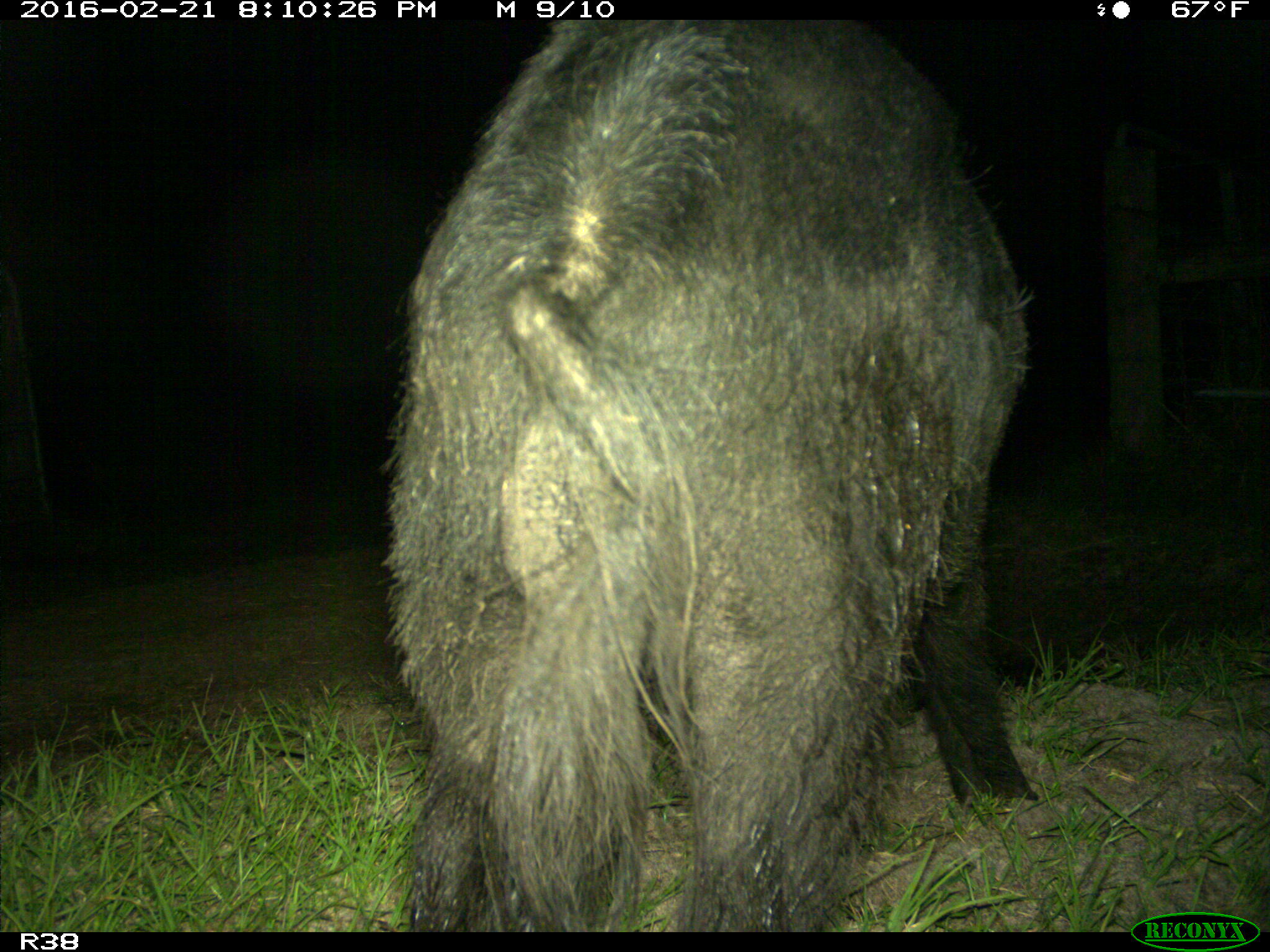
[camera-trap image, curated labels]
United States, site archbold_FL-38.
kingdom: Animalia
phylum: Chordata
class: Mammalia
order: Artiodactyla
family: Suidae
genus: Sus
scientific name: Sus scrofa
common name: wild boar